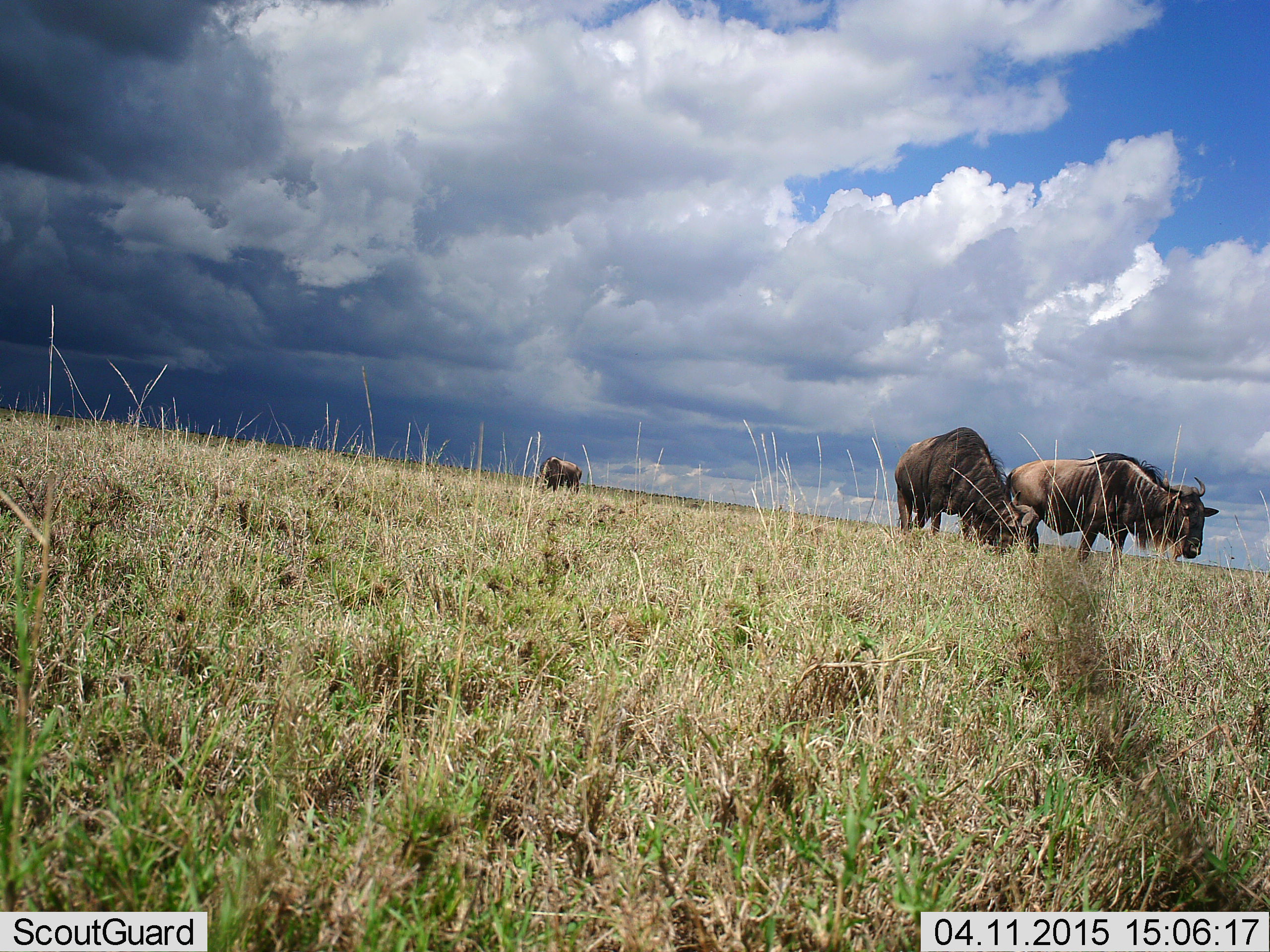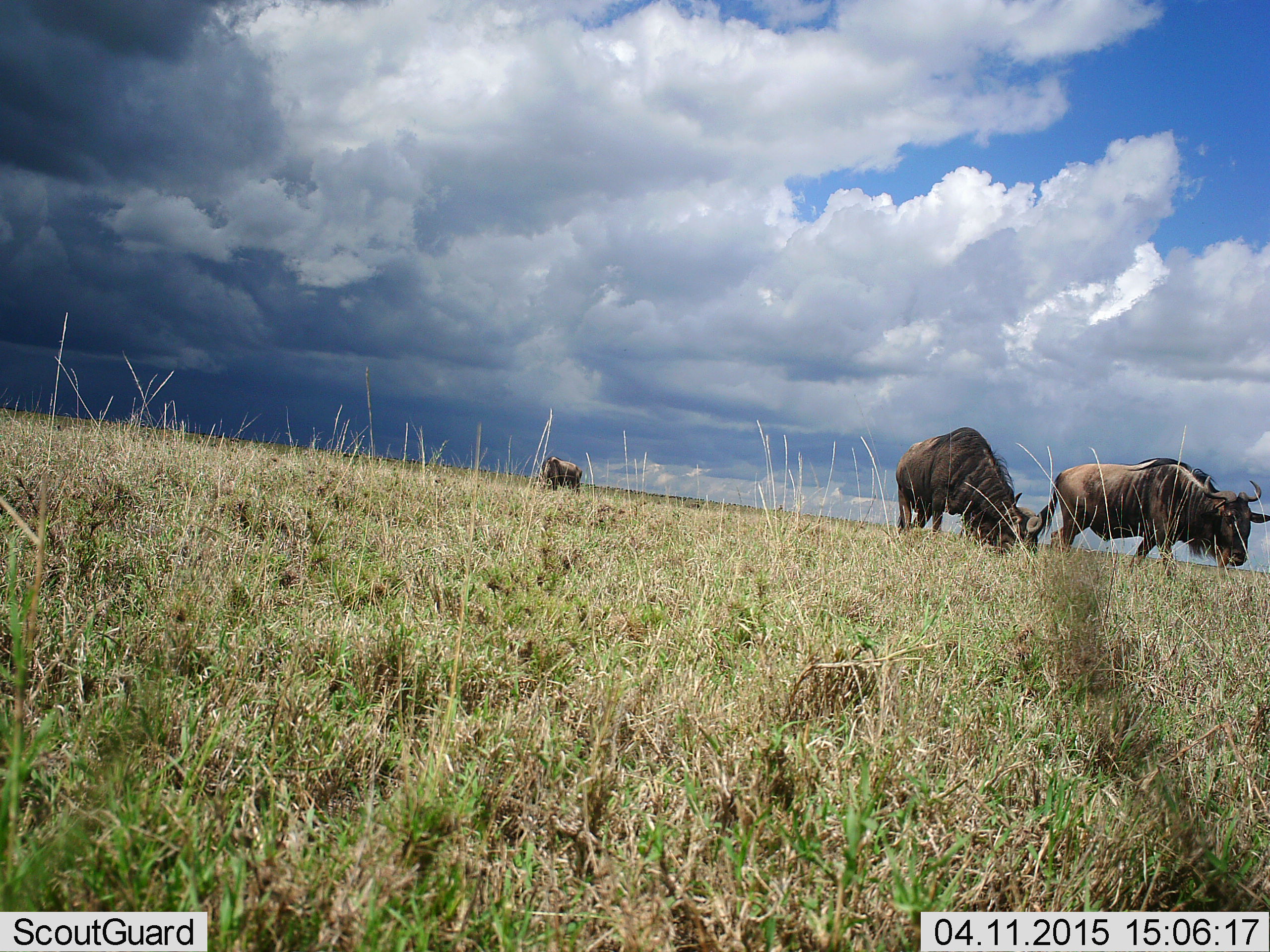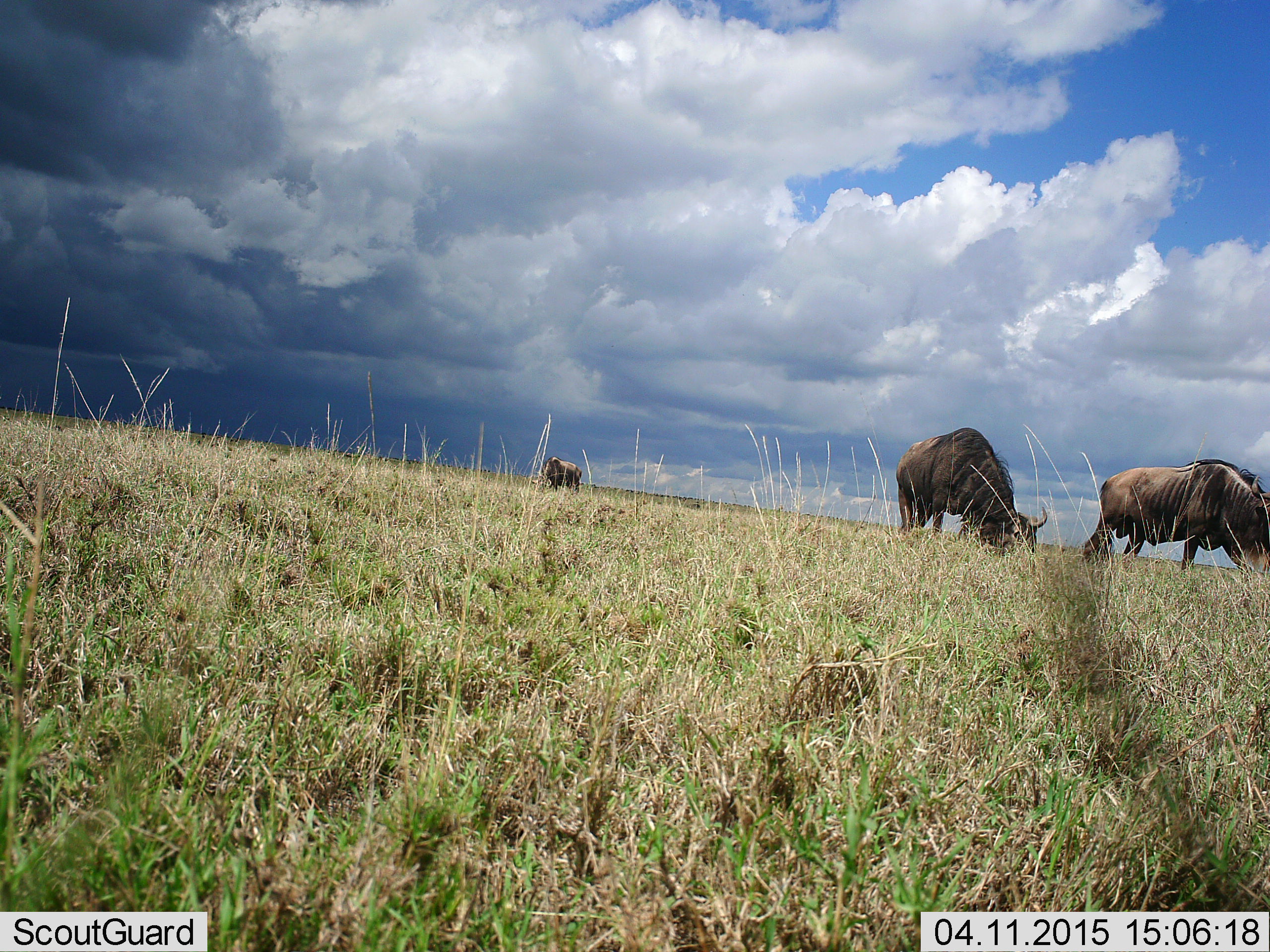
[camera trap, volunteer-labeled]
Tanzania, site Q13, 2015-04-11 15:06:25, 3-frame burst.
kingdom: Animalia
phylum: Chordata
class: Mammalia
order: Artiodactyla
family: Bovidae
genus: Connochaetes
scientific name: Connochaetes taurinus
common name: blue wildebeest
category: wildebeest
Wildebeest (blue wildebeest) (Connochaetes taurinus), count 3. Behavior (volunteer vote fractions): standing 40%, resting 10%, moving 50%, interacting 0%. Young present (vote fraction): 0%. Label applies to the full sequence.